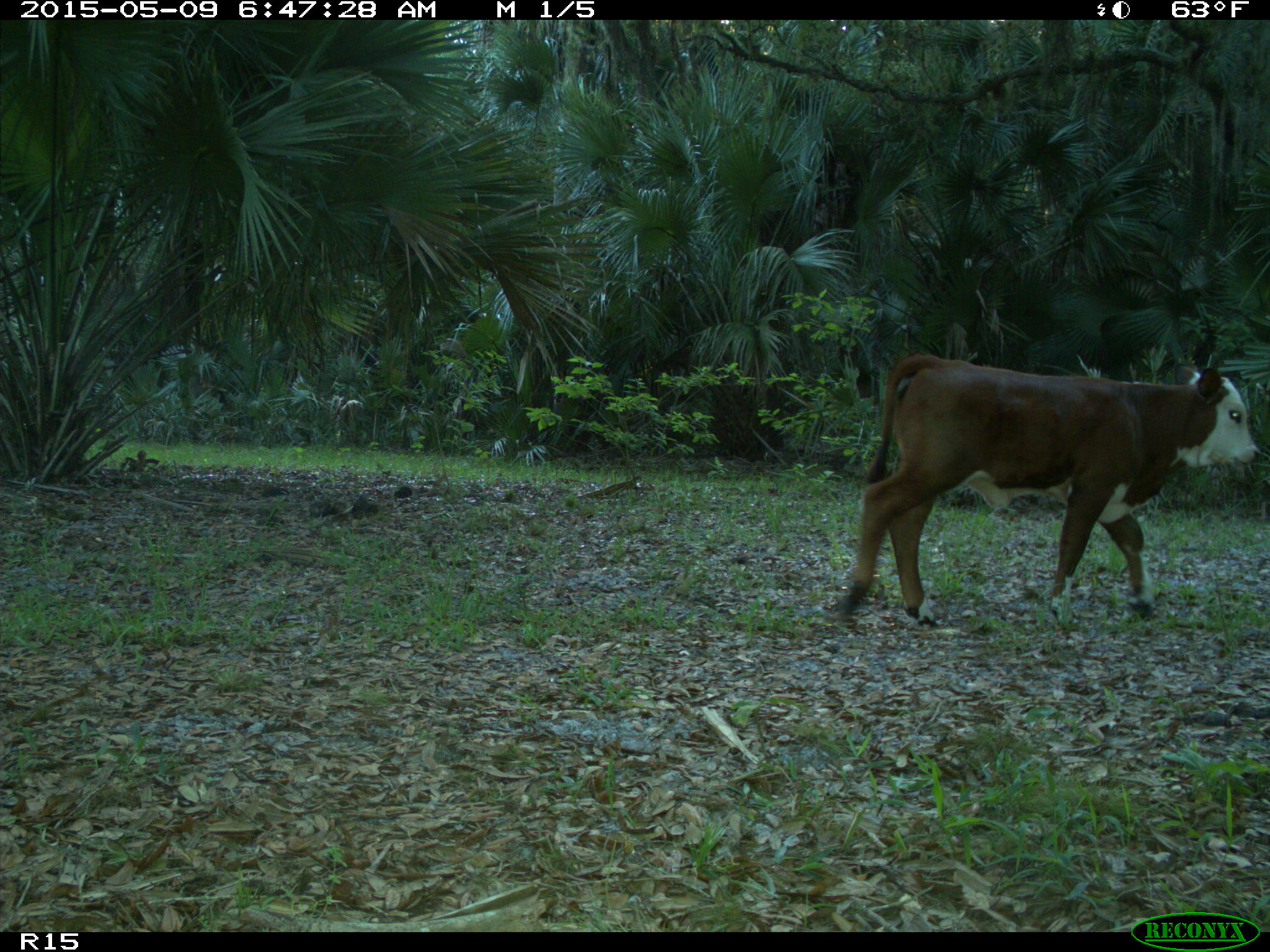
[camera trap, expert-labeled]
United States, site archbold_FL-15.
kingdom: Animalia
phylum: Chordata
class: Mammalia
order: Artiodactyla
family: Bovidae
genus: Bos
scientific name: Bos taurus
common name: domestic cow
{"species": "Bos taurus (domestic cow)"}